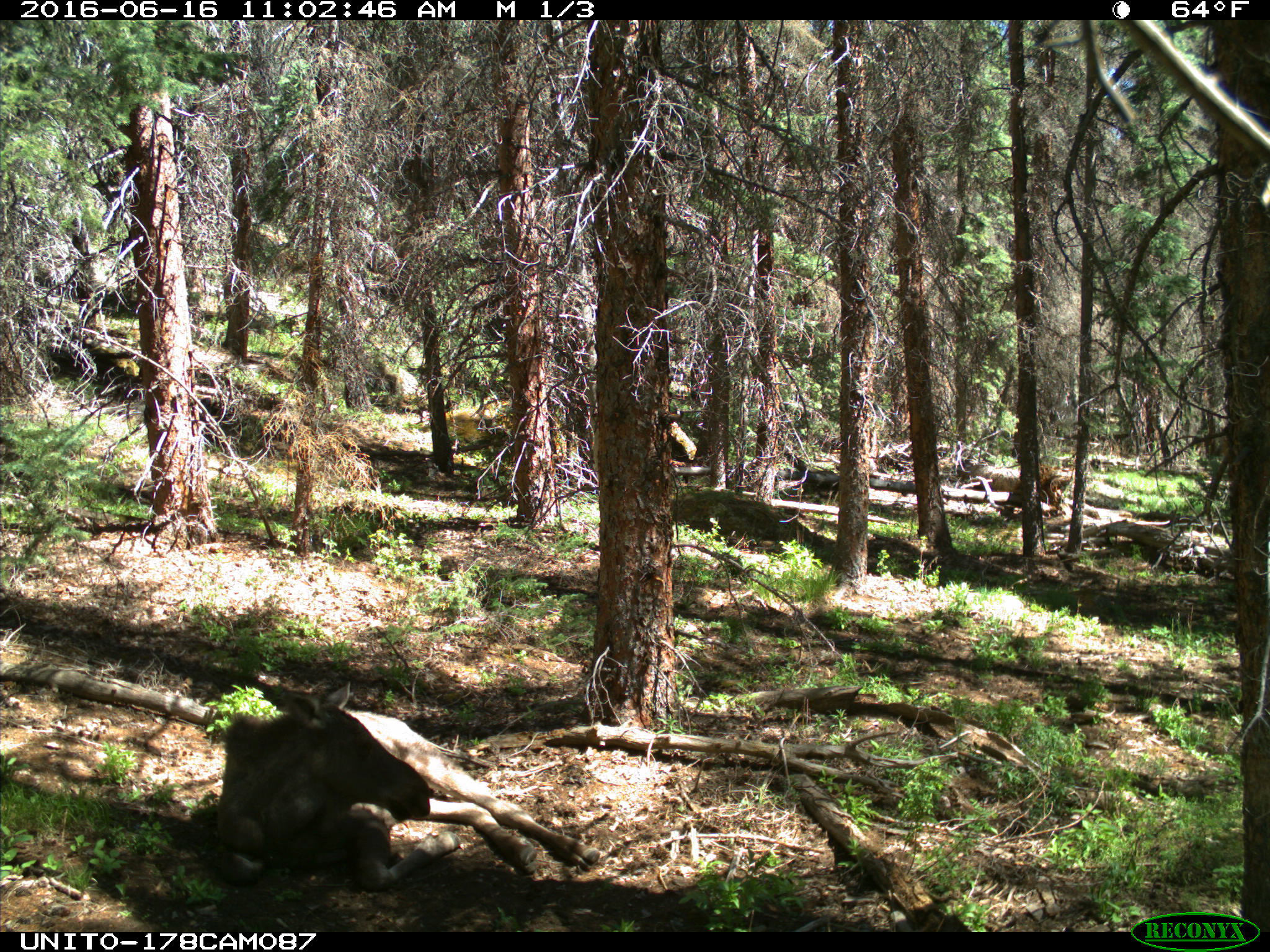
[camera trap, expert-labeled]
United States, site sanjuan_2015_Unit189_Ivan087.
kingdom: Animalia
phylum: Chordata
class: Mammalia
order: Artiodactyla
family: Cervidae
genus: Alces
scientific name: Alces alces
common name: moose